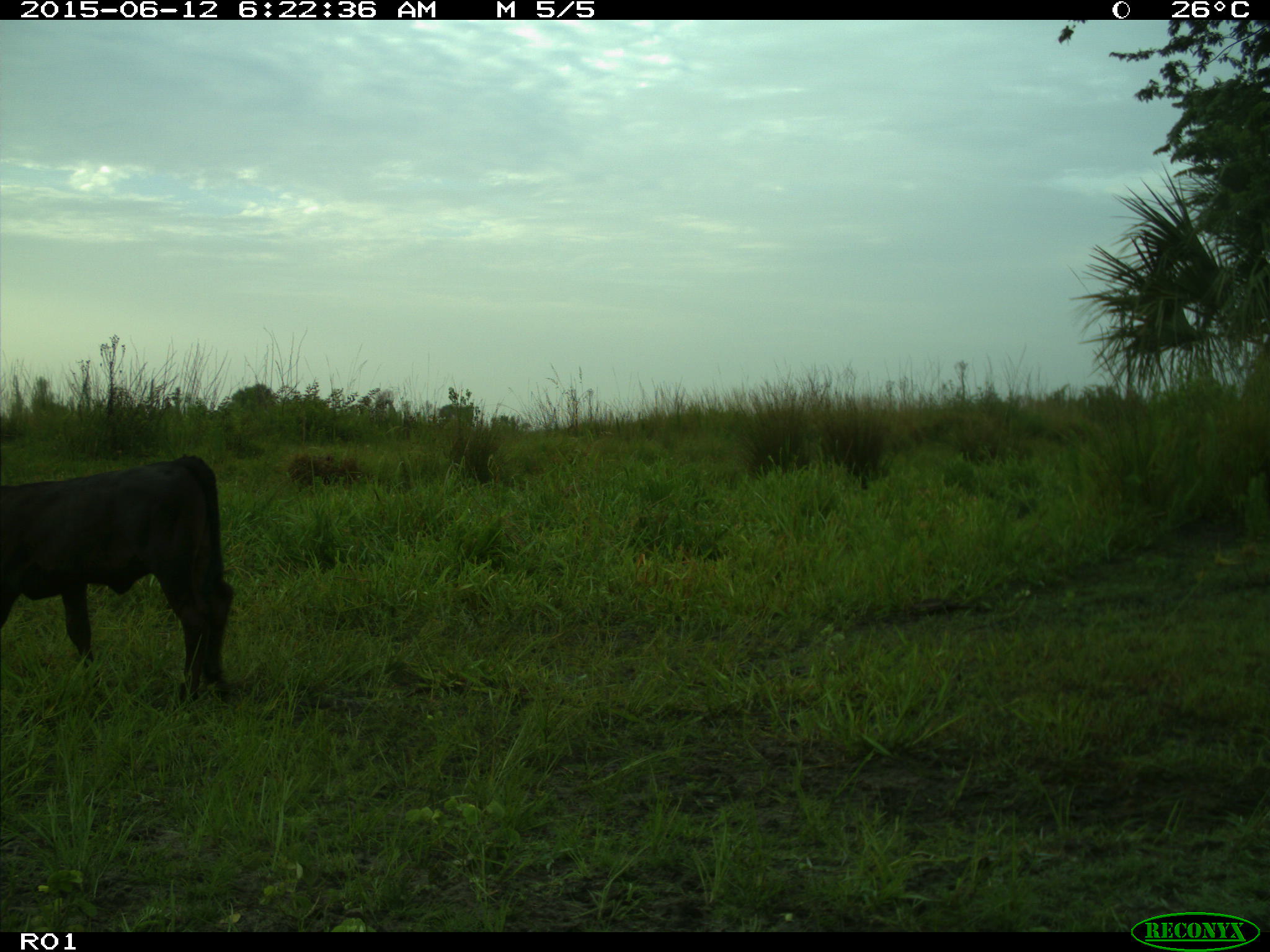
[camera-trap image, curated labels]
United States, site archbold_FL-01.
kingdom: Animalia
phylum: Chordata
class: Mammalia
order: Artiodactyla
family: Bovidae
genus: Bos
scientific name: Bos taurus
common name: domestic cow